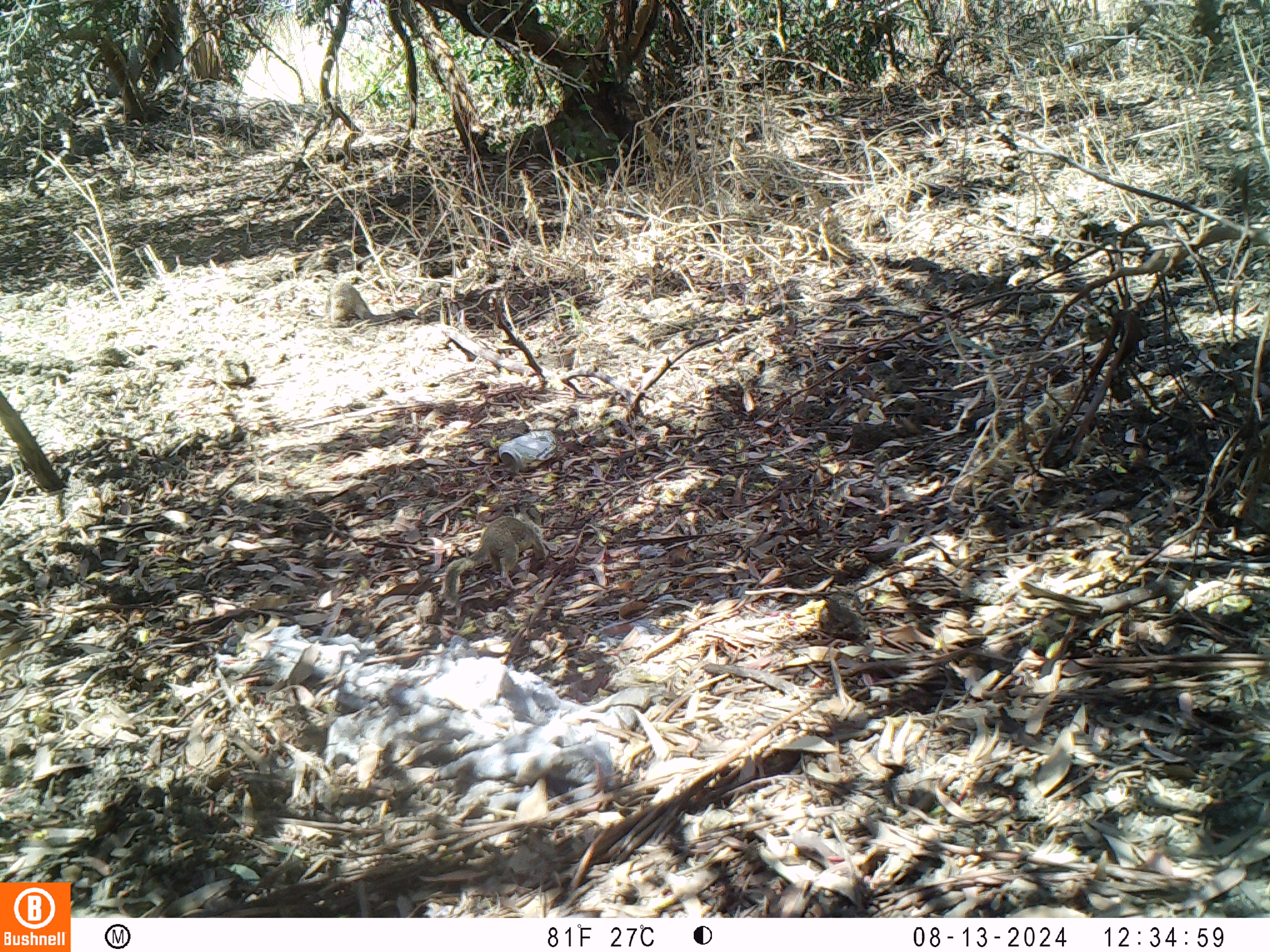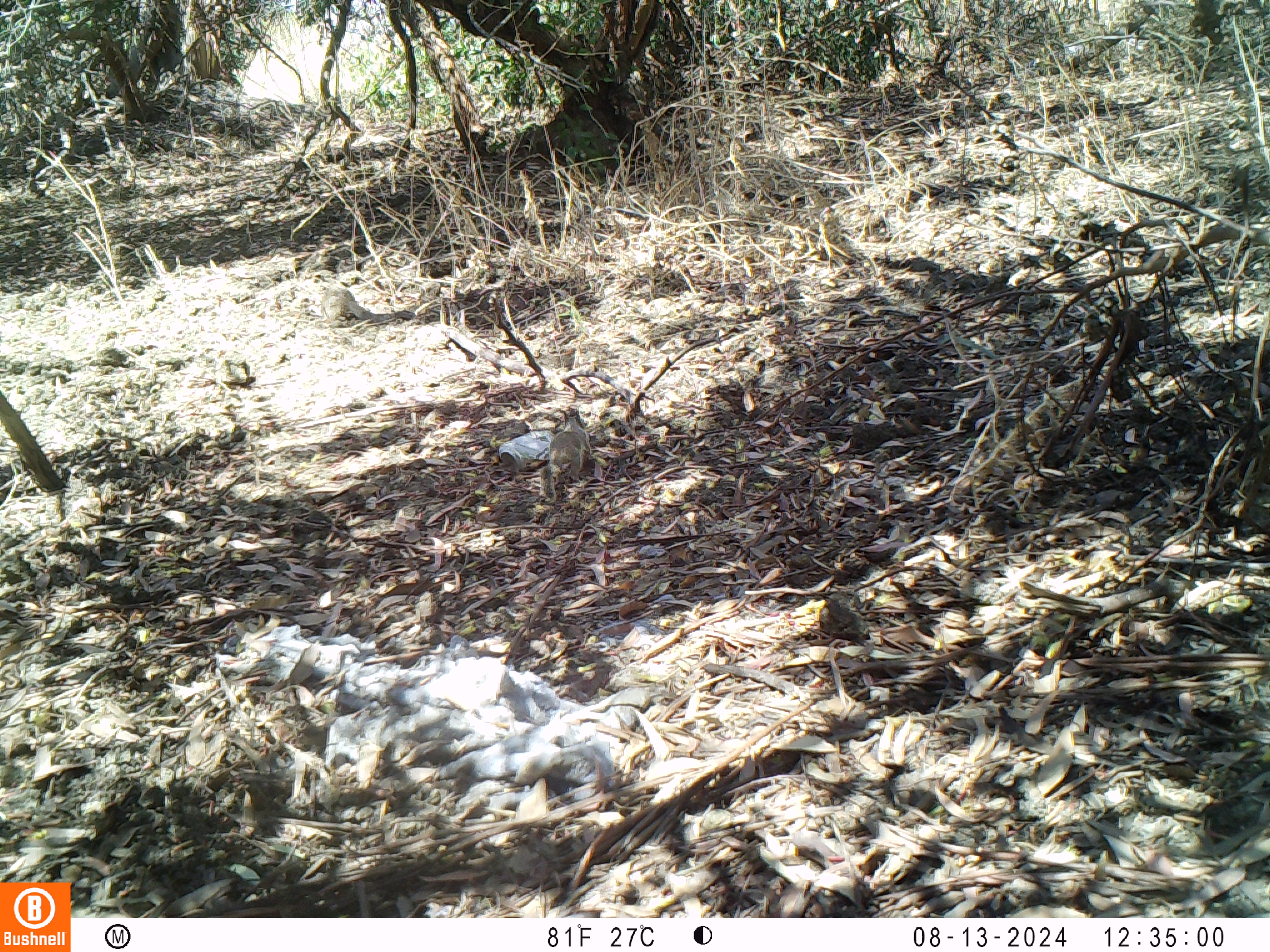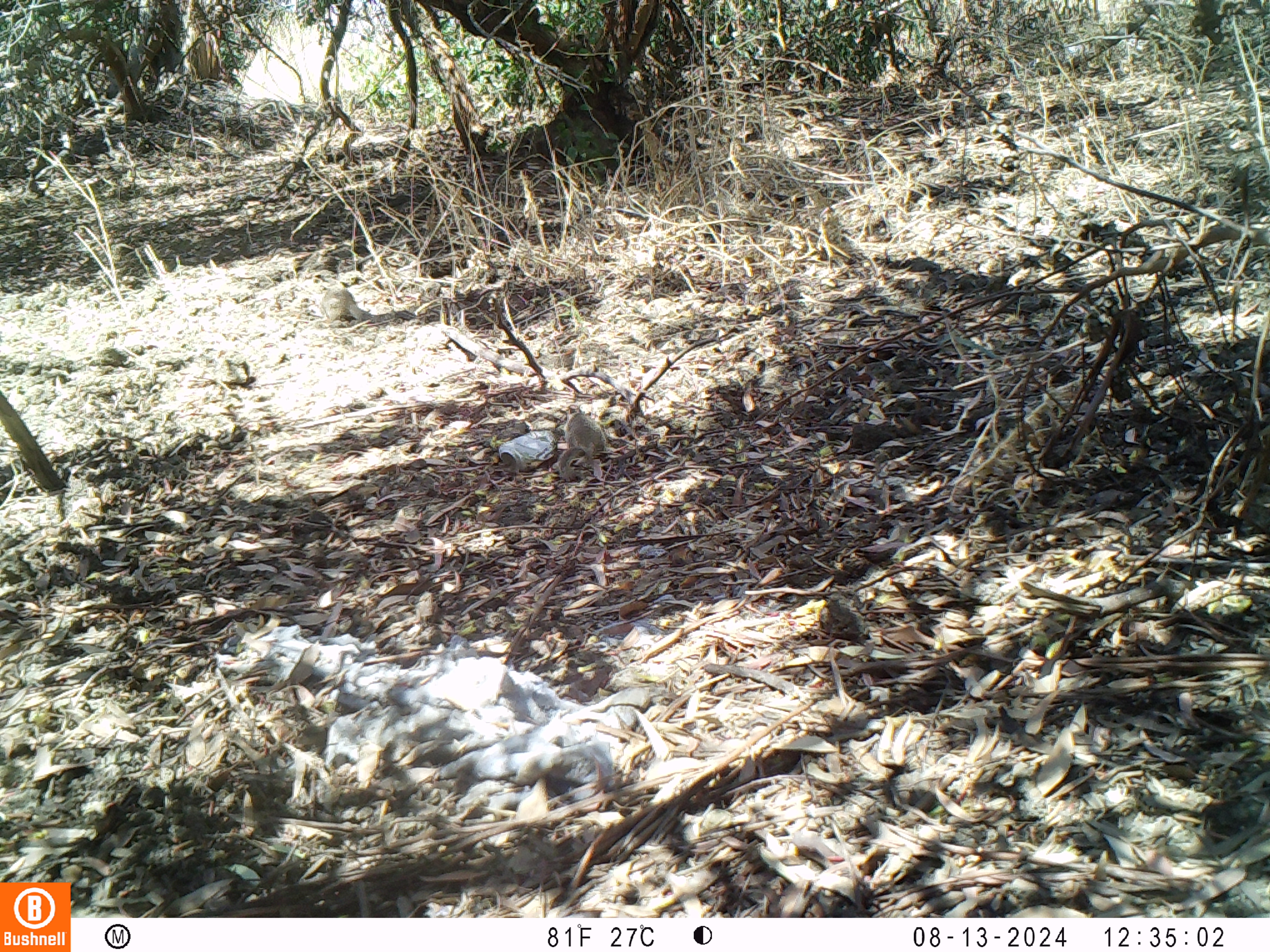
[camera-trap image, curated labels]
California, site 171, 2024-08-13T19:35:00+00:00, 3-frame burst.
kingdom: Animalia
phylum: Chordata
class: Mammalia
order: Rodentia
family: Sciuridae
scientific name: Sciuridae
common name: squirrel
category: unknown squirrel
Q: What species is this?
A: Unknown squirrel (squirrel) (Sciuridae).